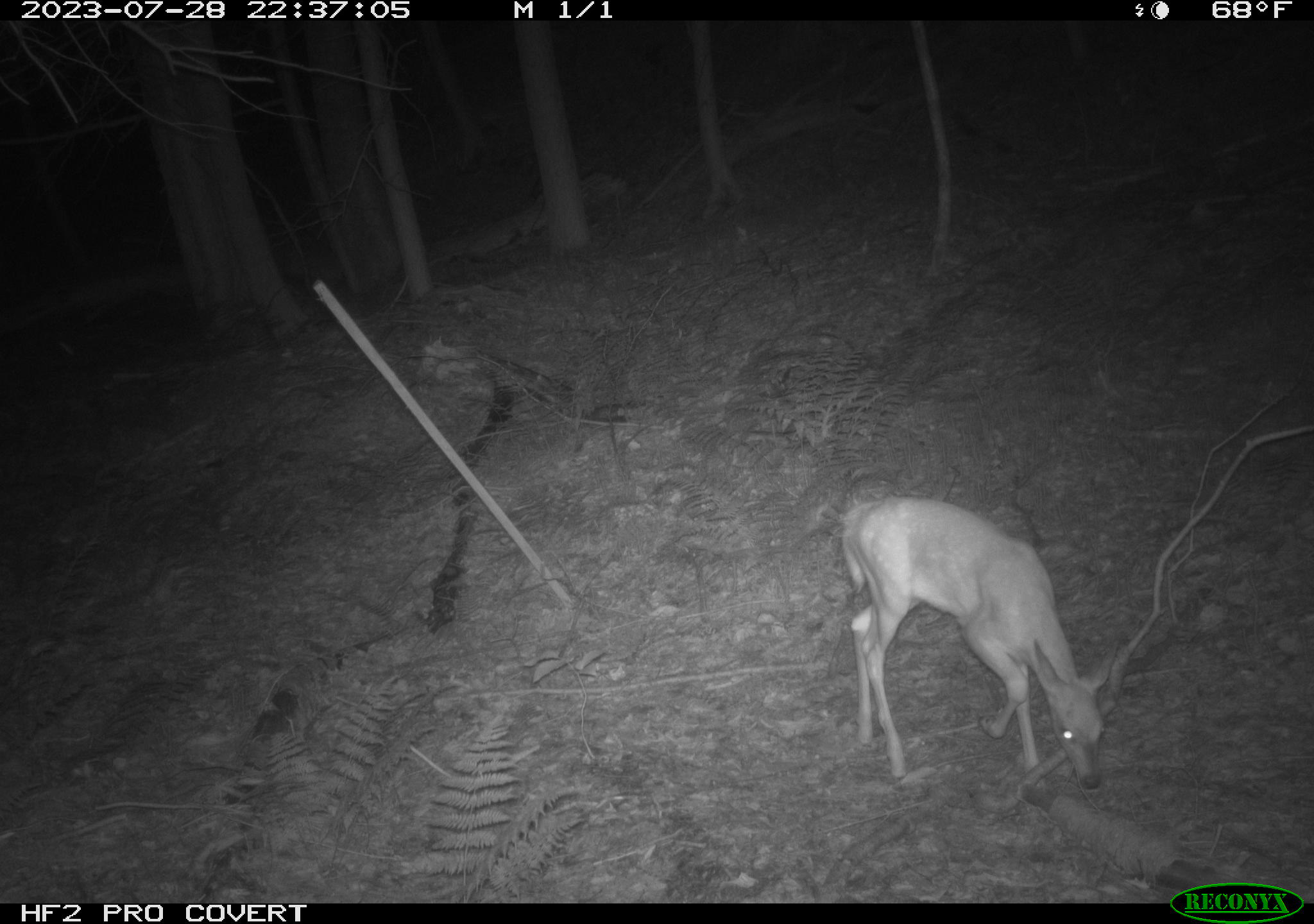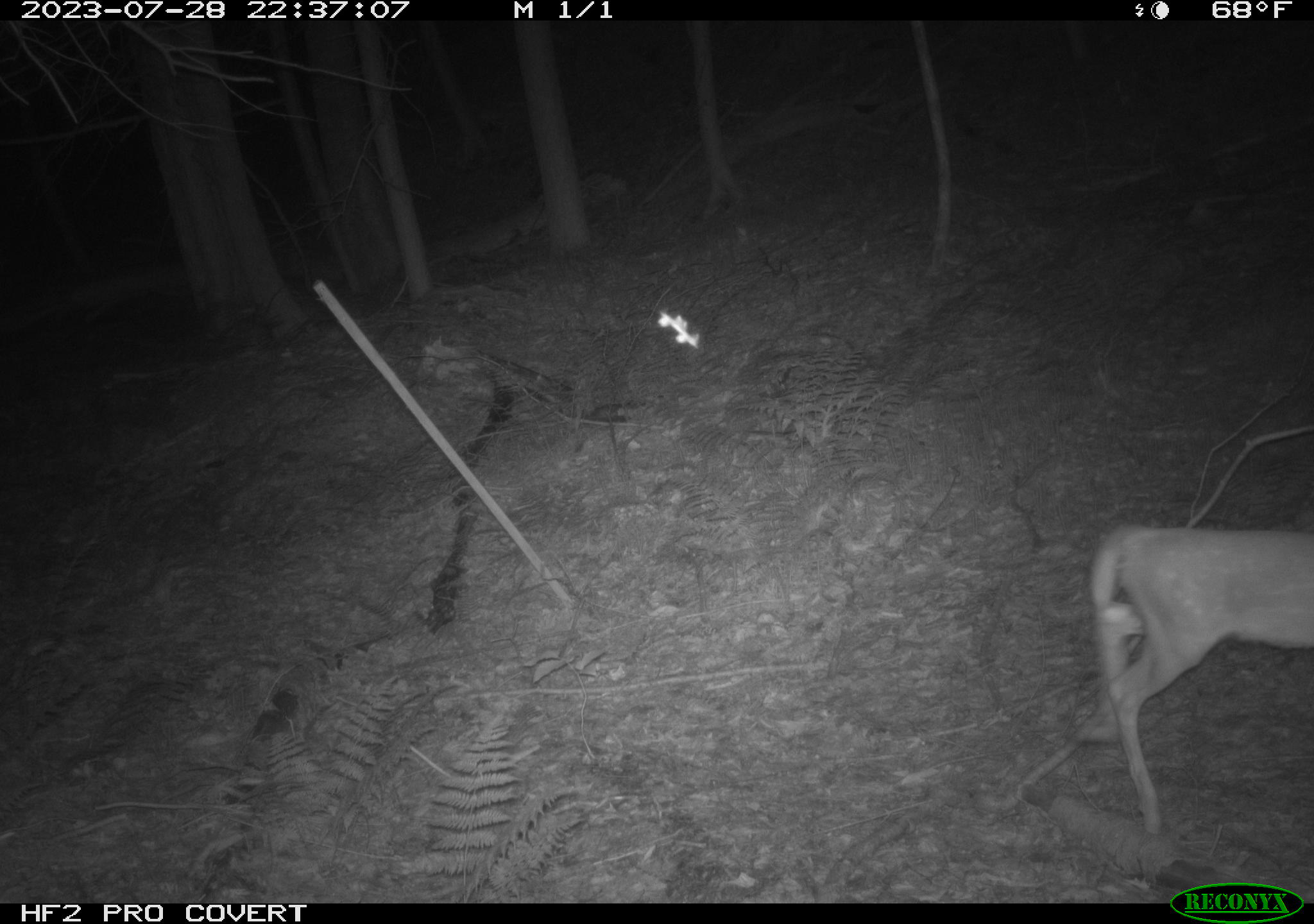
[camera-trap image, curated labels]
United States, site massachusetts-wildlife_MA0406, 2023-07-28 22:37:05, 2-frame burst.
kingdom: Animalia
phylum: Chordata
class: Mammalia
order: Artiodactyla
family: Cervidae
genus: Odocoileus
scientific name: Odocoileus virginianus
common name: white-tailed deer